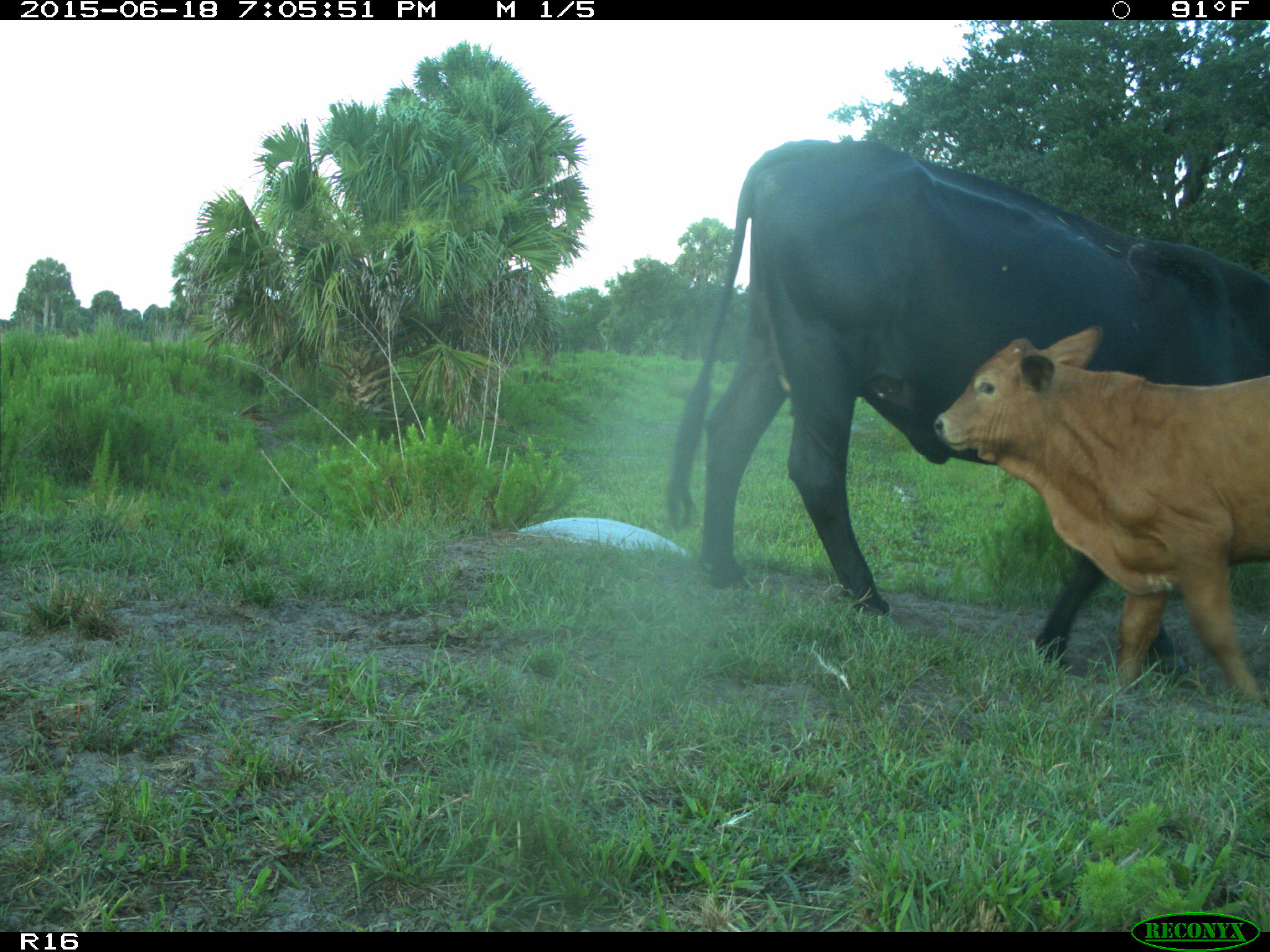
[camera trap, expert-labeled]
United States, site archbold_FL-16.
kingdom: Animalia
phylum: Chordata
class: Mammalia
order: Artiodactyla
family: Bovidae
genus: Bos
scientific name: Bos taurus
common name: domestic cow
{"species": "Bos taurus (domestic cow)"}